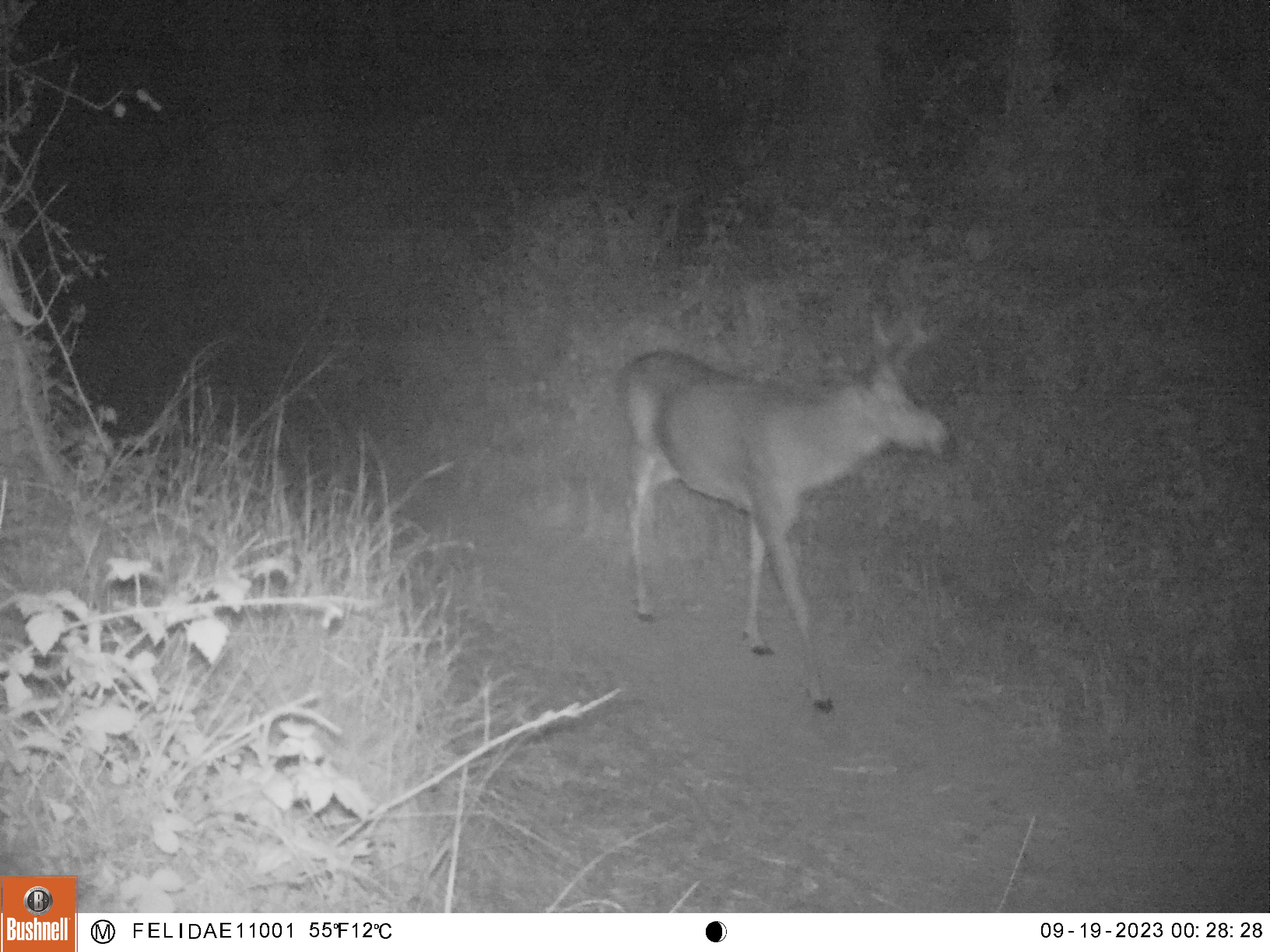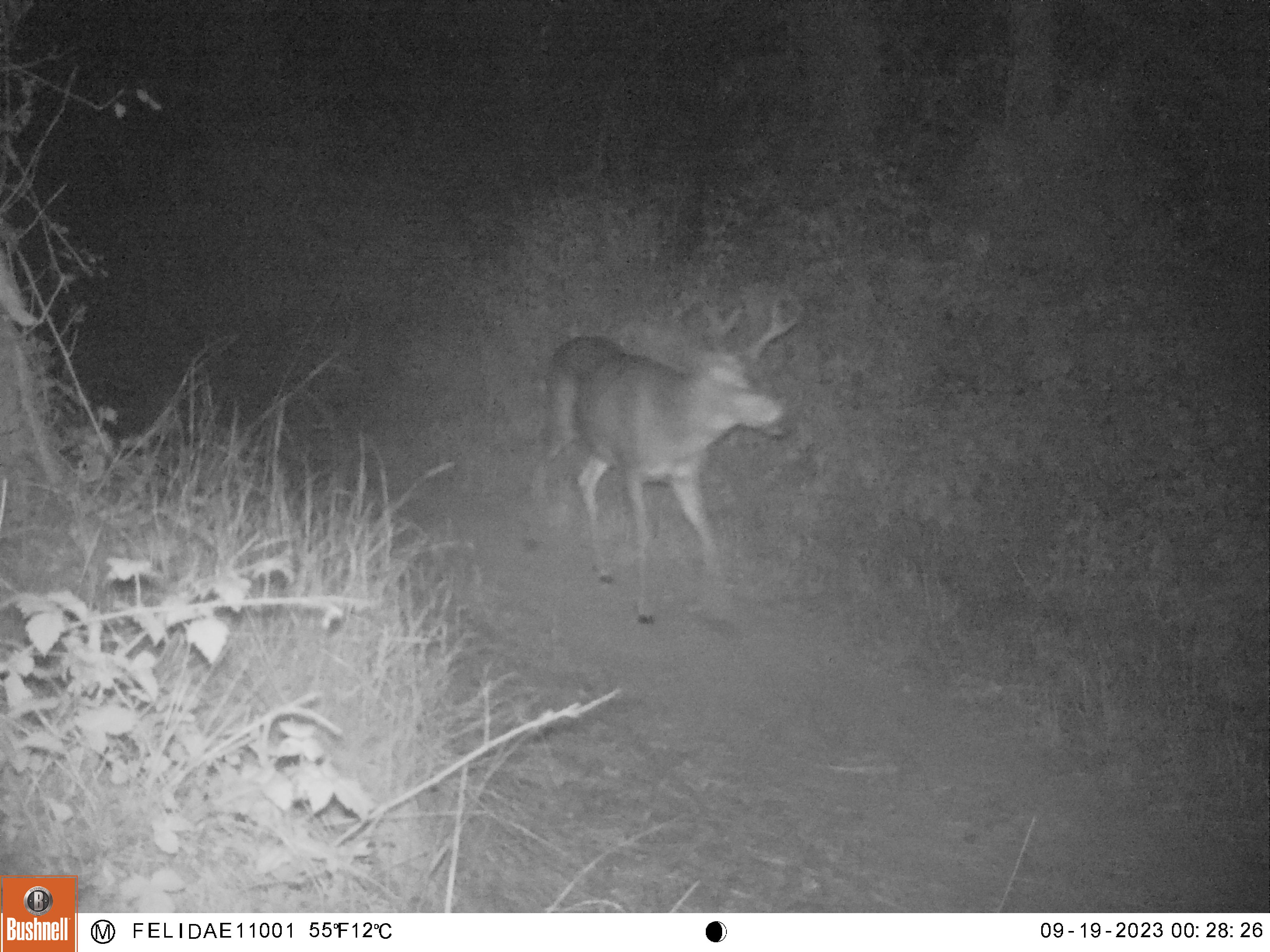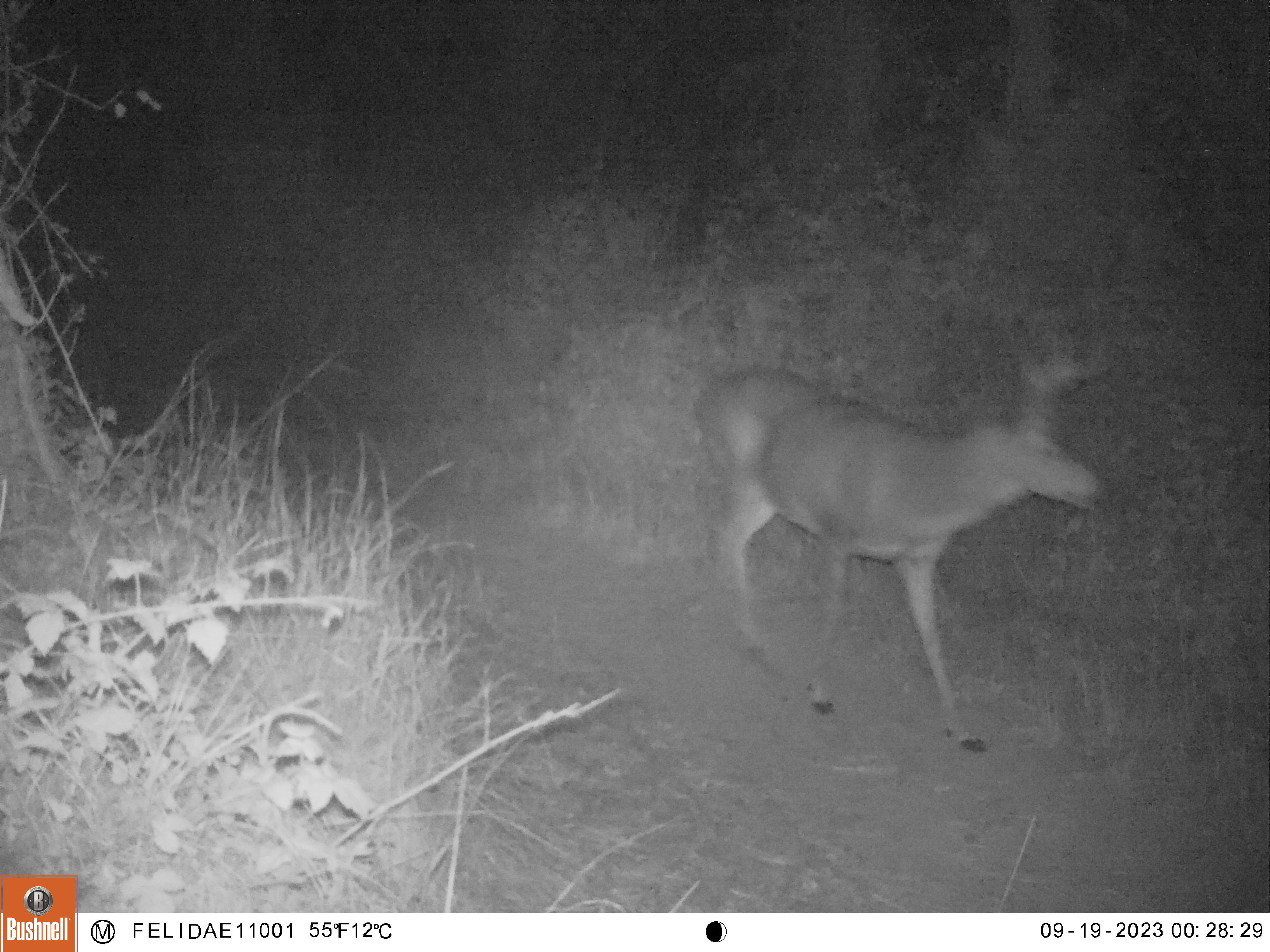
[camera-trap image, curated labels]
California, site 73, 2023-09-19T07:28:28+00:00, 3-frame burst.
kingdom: Animalia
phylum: Chordata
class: Mammalia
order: Artiodactyla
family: Cervidae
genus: Odocoileus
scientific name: Odocoileus hemionus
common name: mule deer